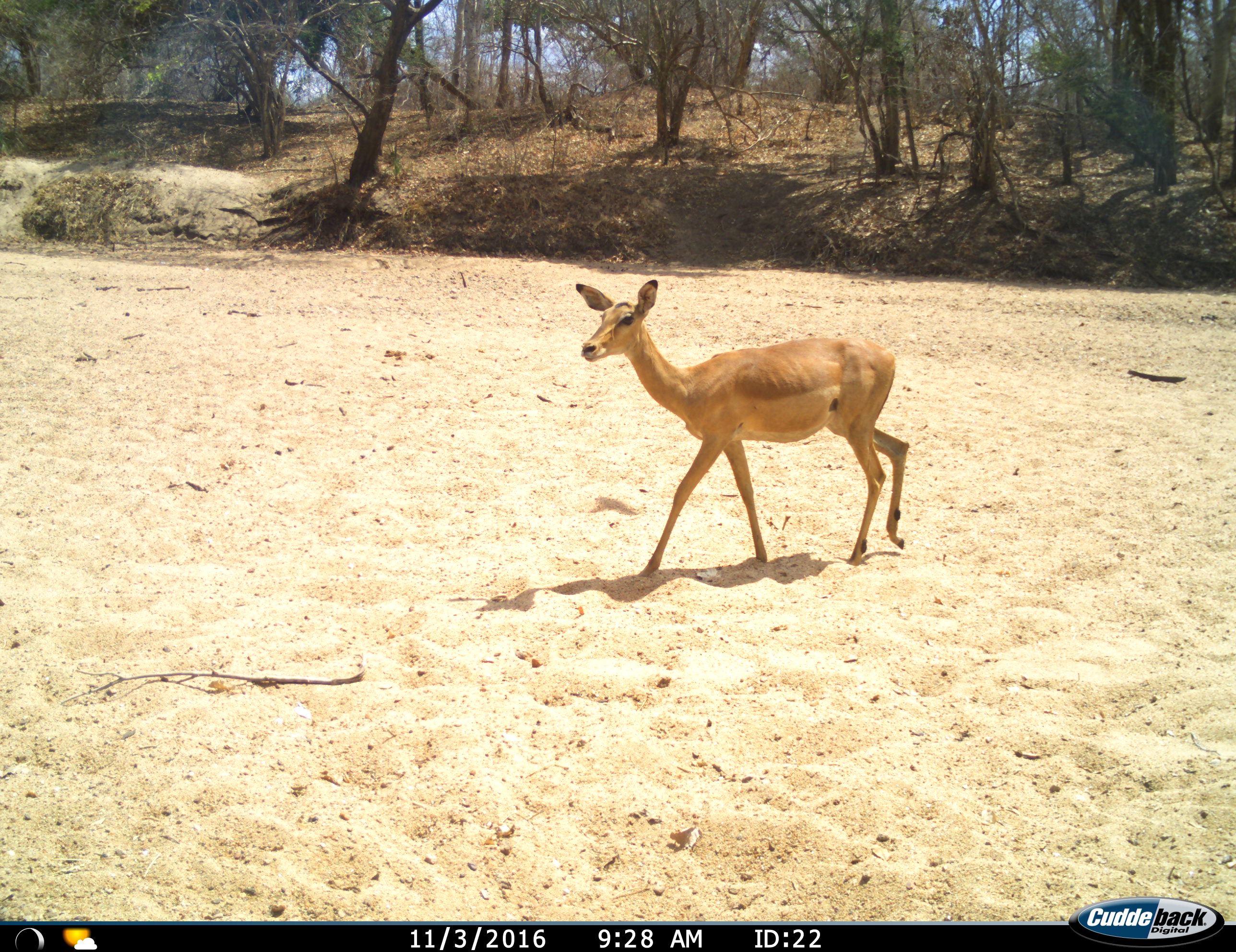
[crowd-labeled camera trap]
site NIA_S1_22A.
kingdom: Animalia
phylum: Chordata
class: Mammalia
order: Artiodactyla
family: Bovidae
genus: Aepyceros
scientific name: Aepyceros melampus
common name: impala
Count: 1.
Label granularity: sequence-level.